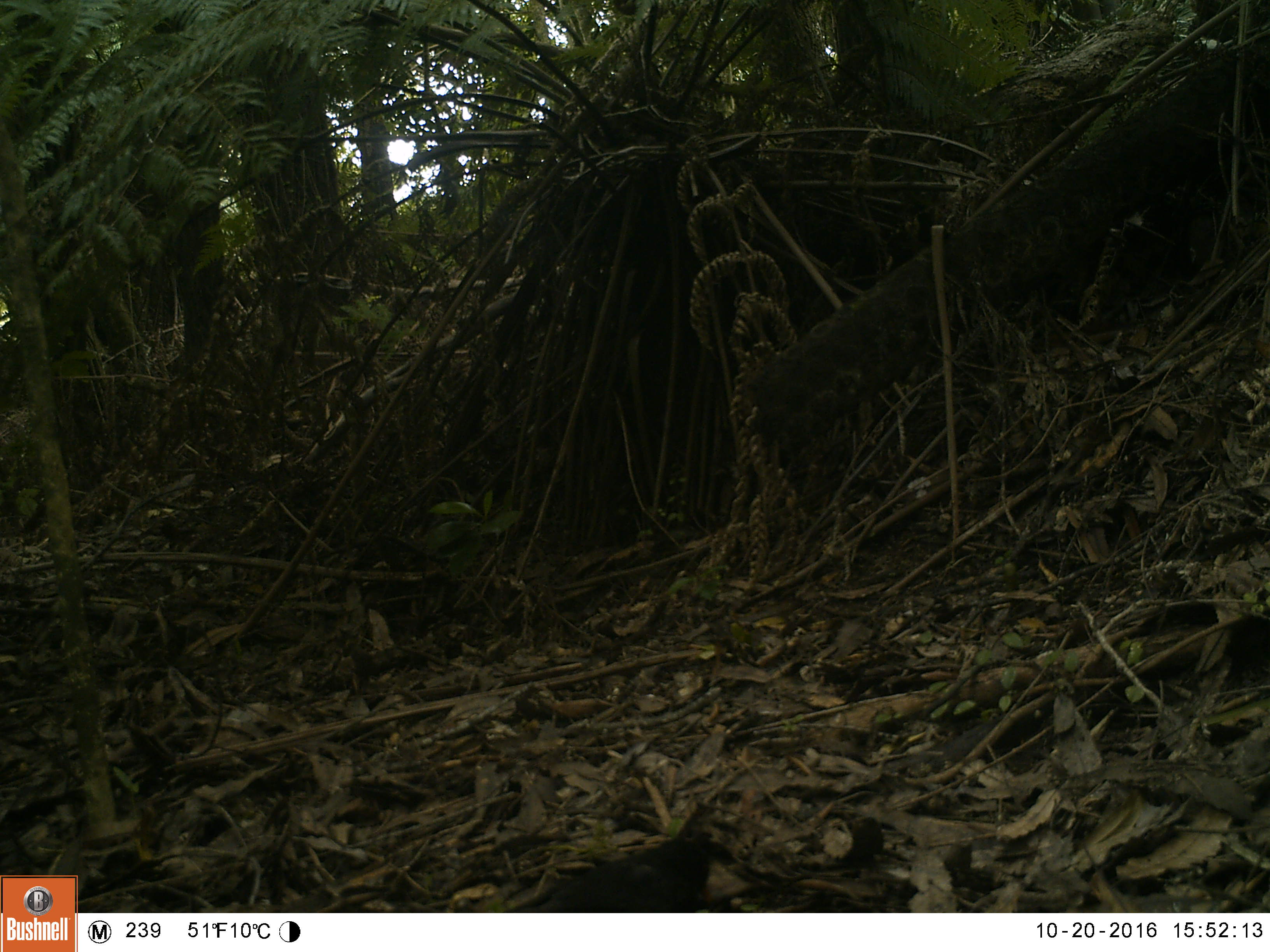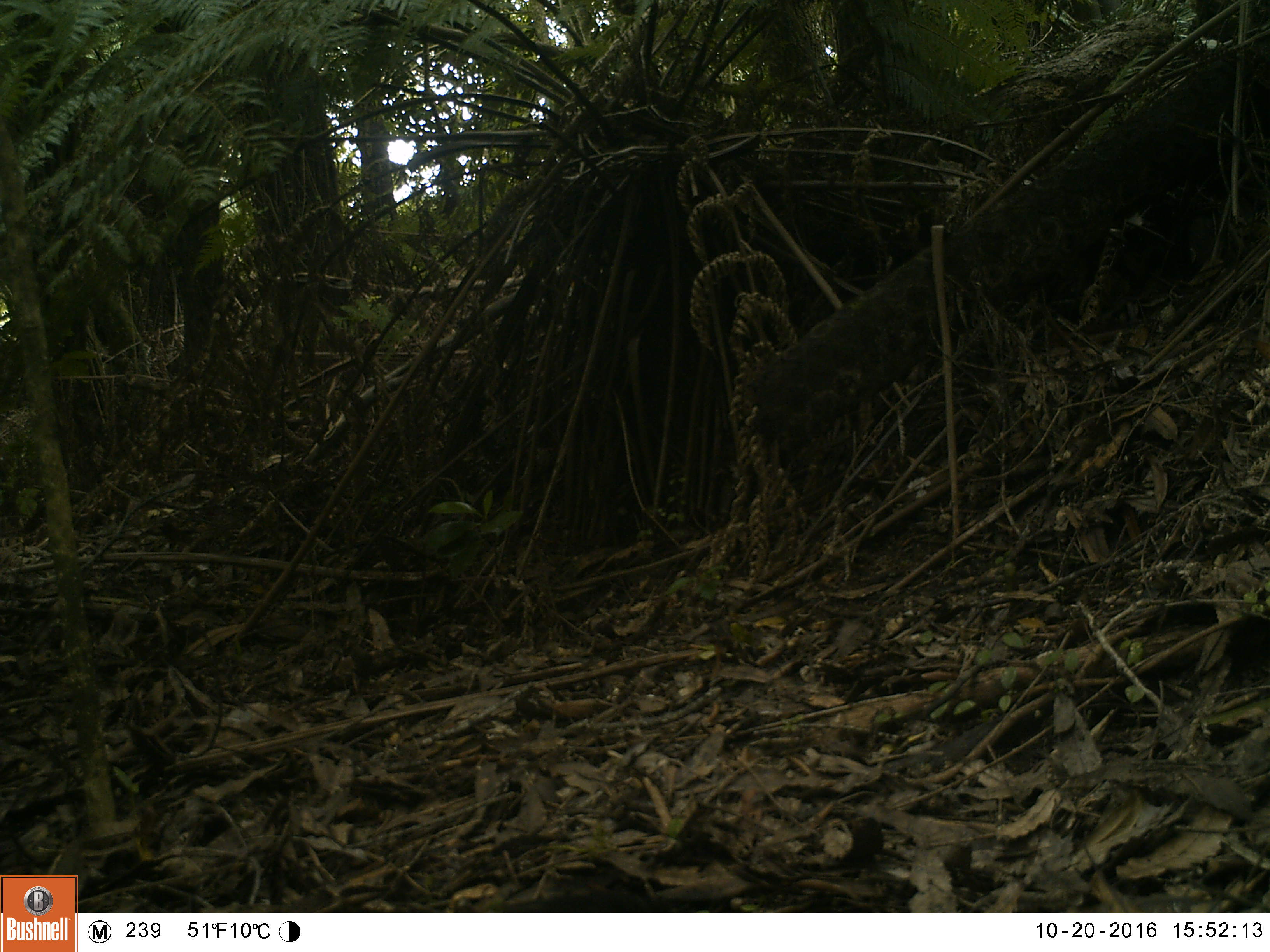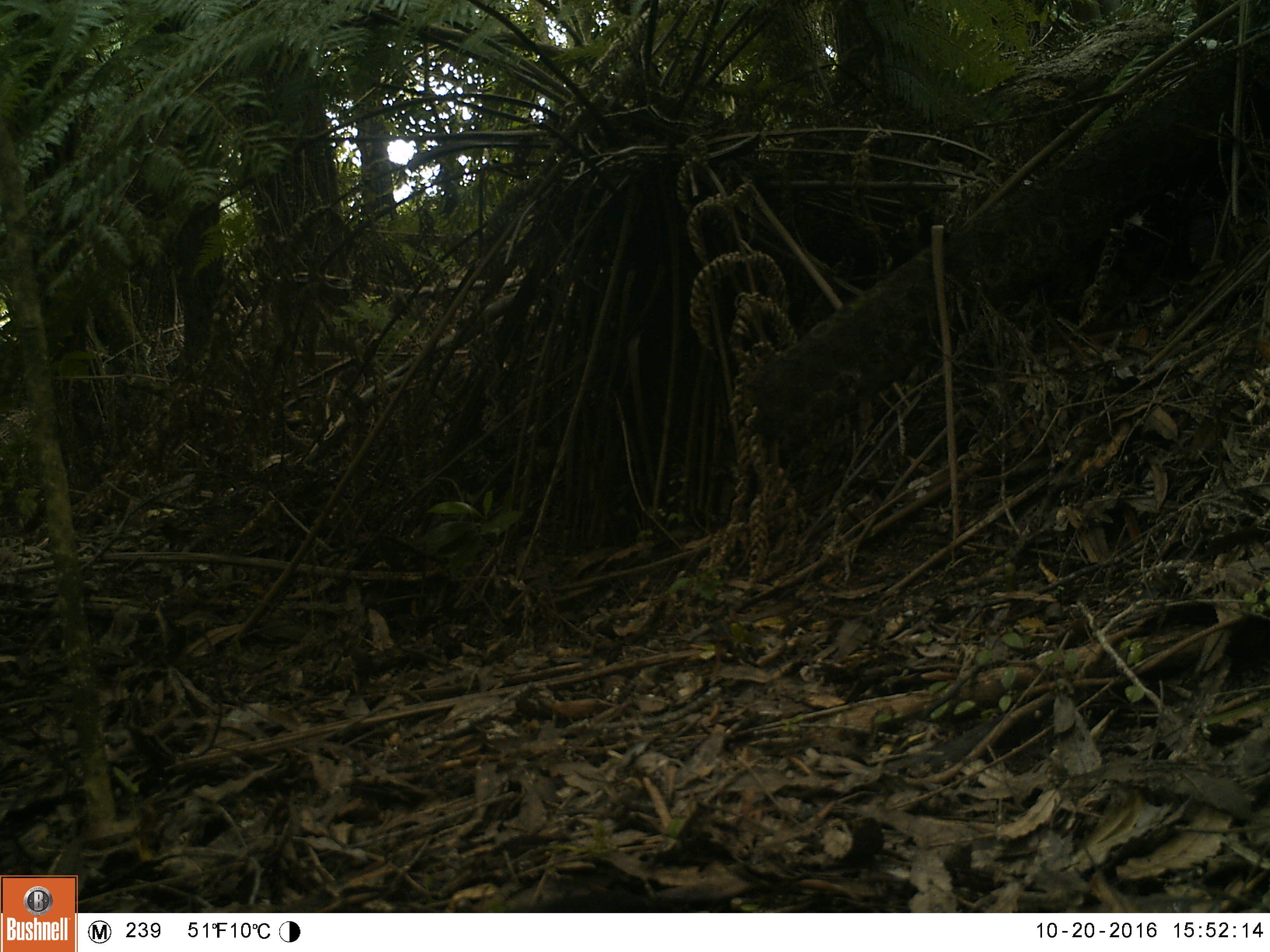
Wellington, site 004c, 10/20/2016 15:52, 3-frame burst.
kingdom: Animalia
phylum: Chordata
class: Aves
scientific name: Aves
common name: bird